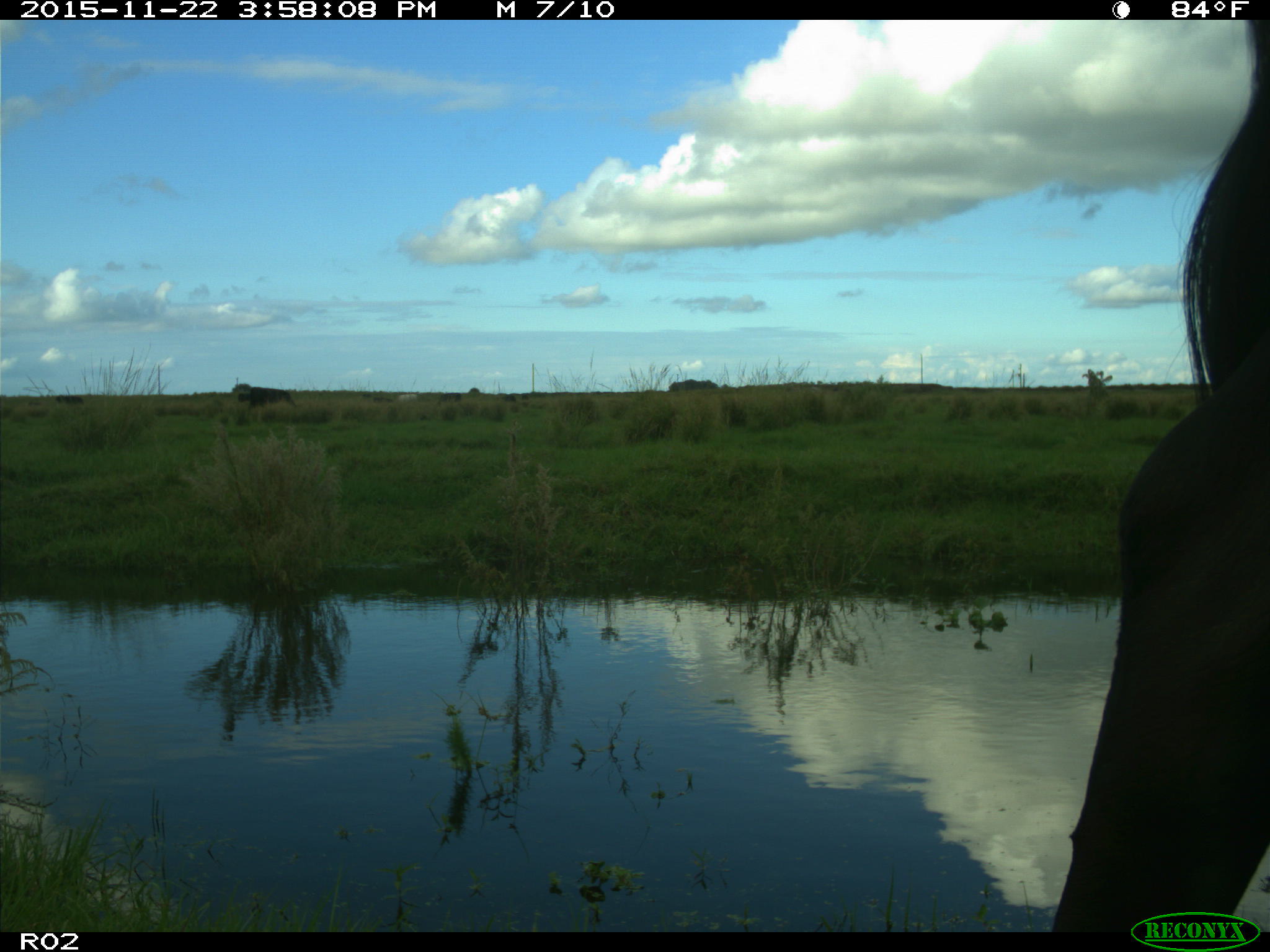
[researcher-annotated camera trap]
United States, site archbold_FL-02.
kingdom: Animalia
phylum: Chordata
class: Mammalia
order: Artiodactyla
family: Bovidae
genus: Bos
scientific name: Bos taurus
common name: domestic cow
Bos taurus (domestic cow).